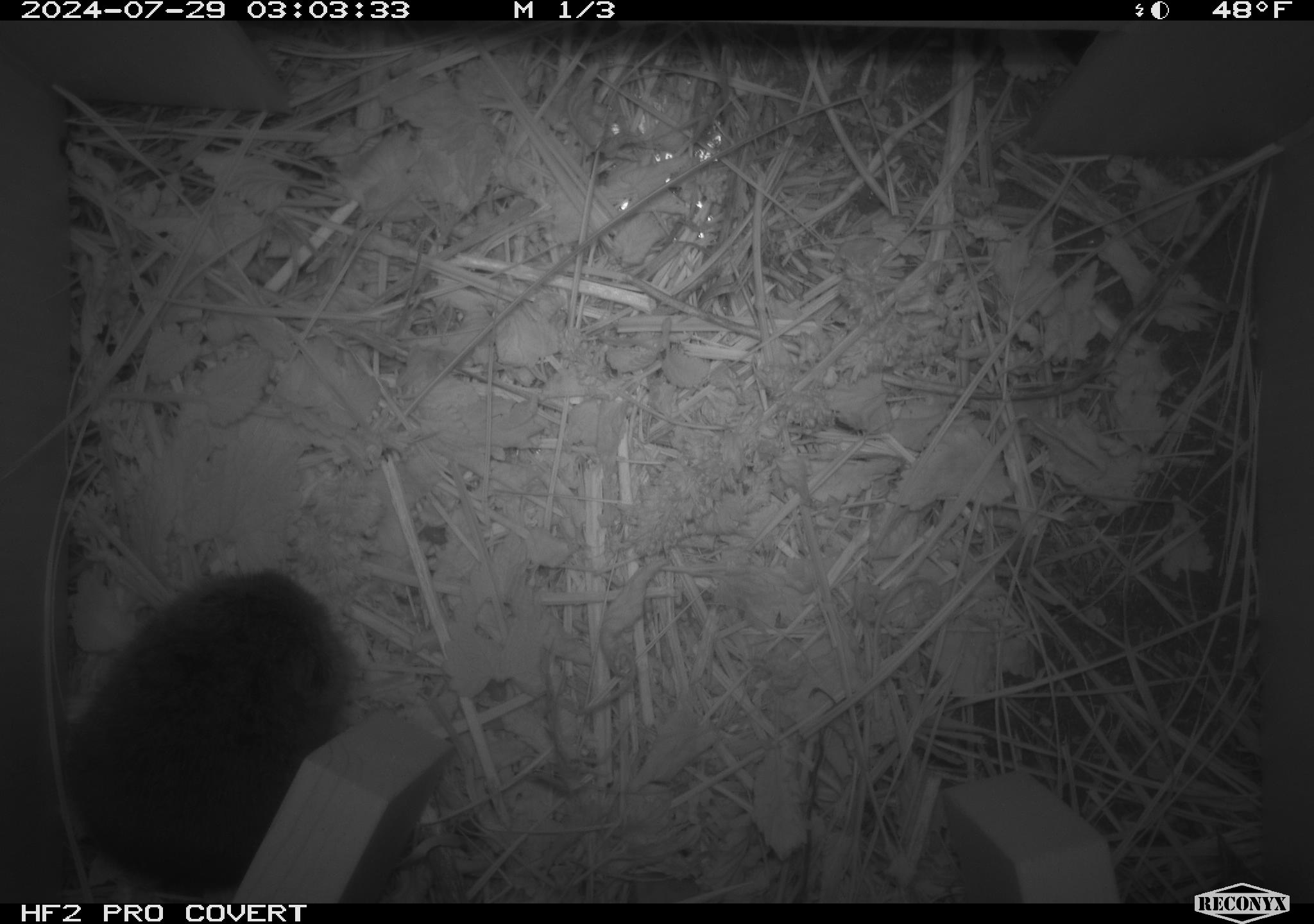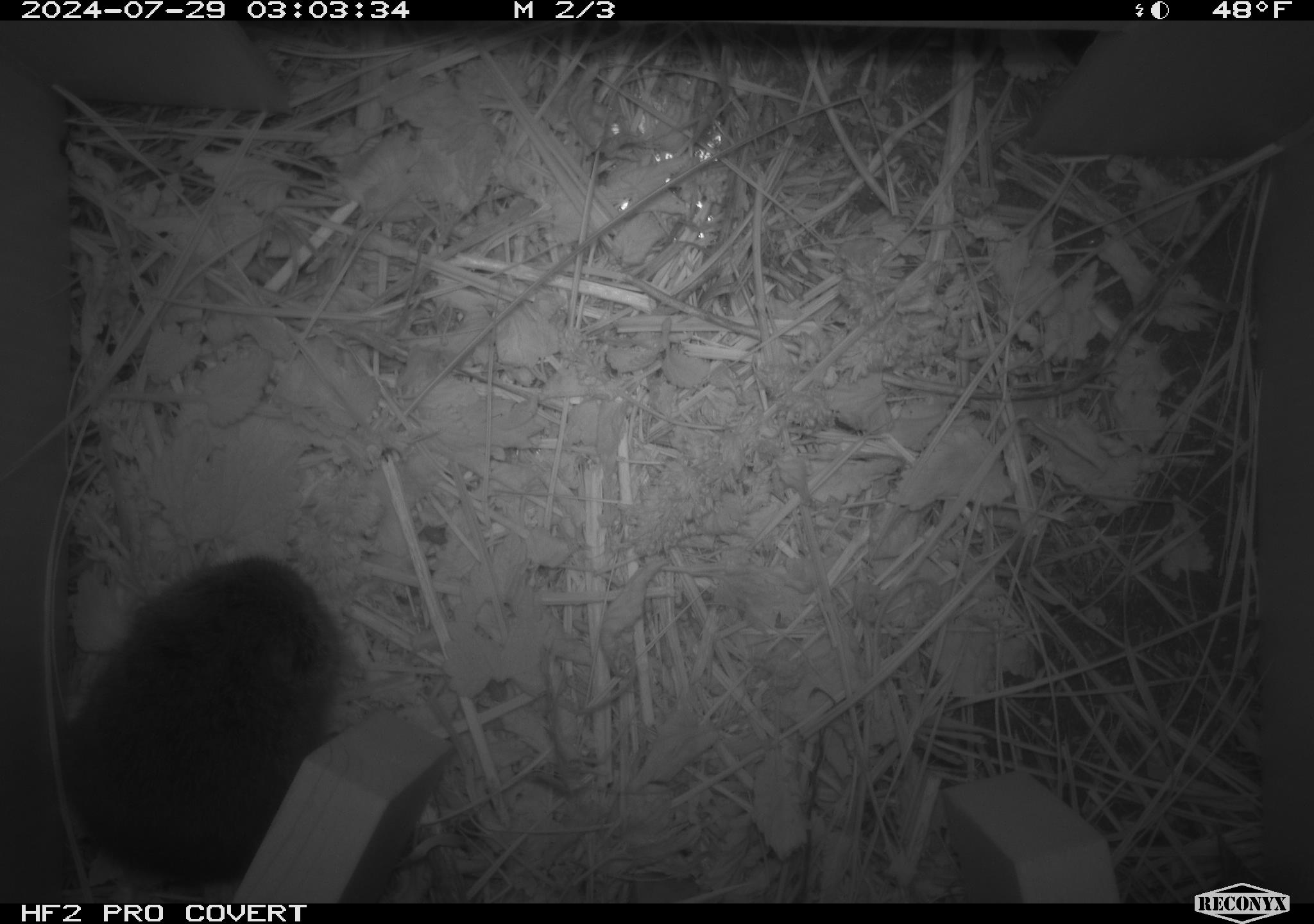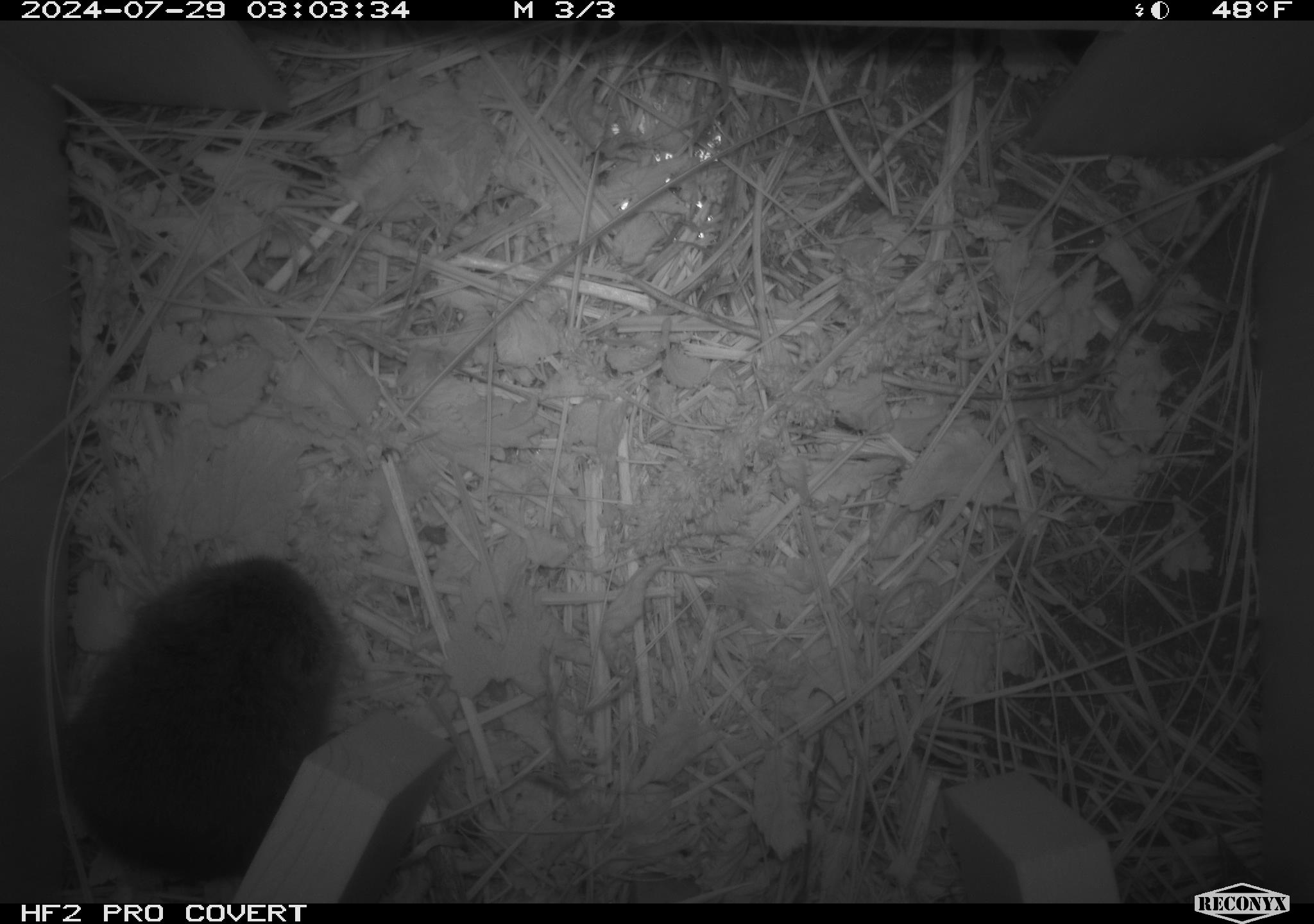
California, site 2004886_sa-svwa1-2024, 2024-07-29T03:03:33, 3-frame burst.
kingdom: Animalia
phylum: Chordata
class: Mammalia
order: Rodentia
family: Cricetidae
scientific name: Arvicolinae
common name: voles, lemmings, and muskrats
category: arvicolinae subfamily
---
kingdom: Animalia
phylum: Arthropoda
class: Insecta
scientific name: Insecta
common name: insect